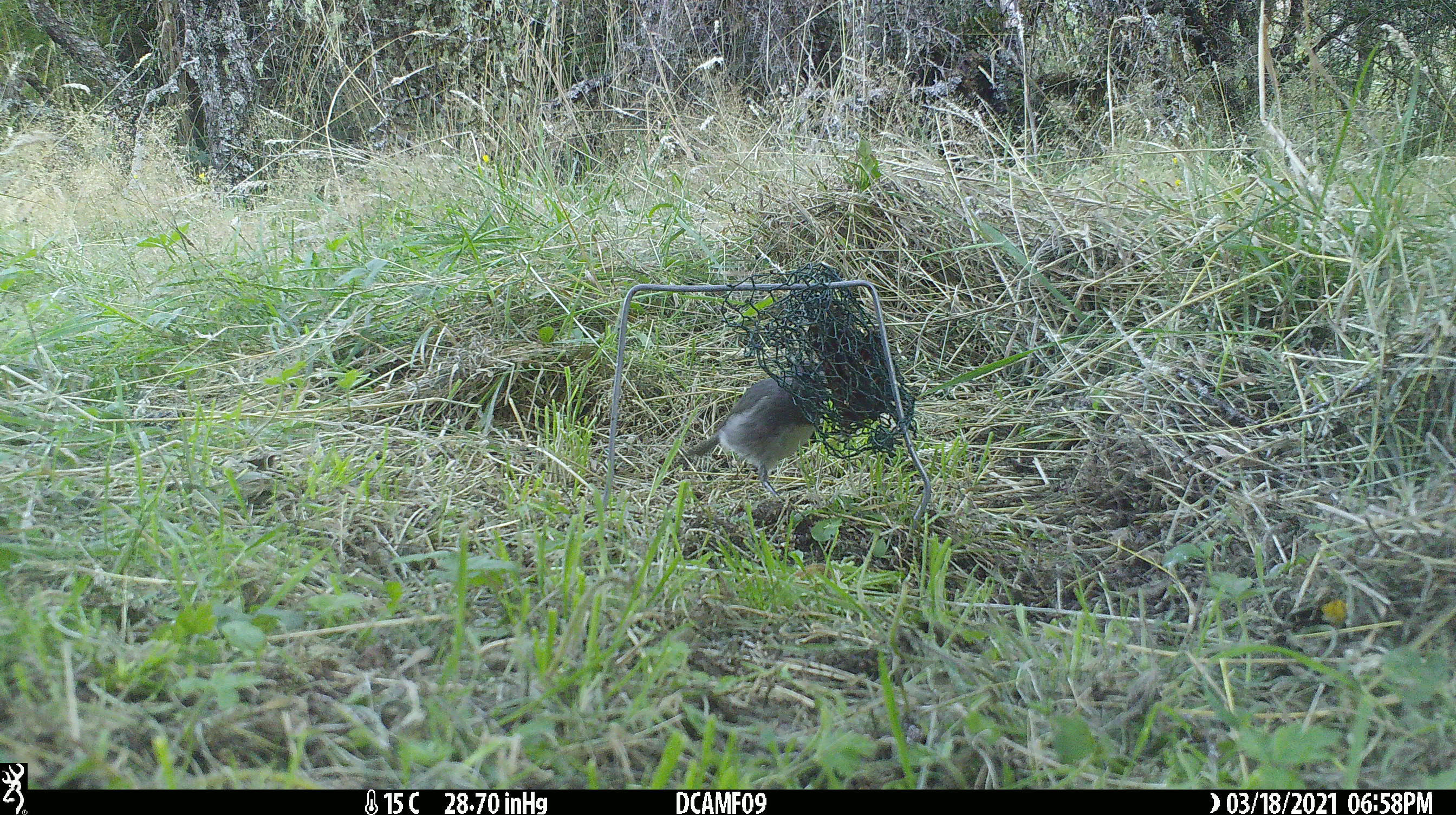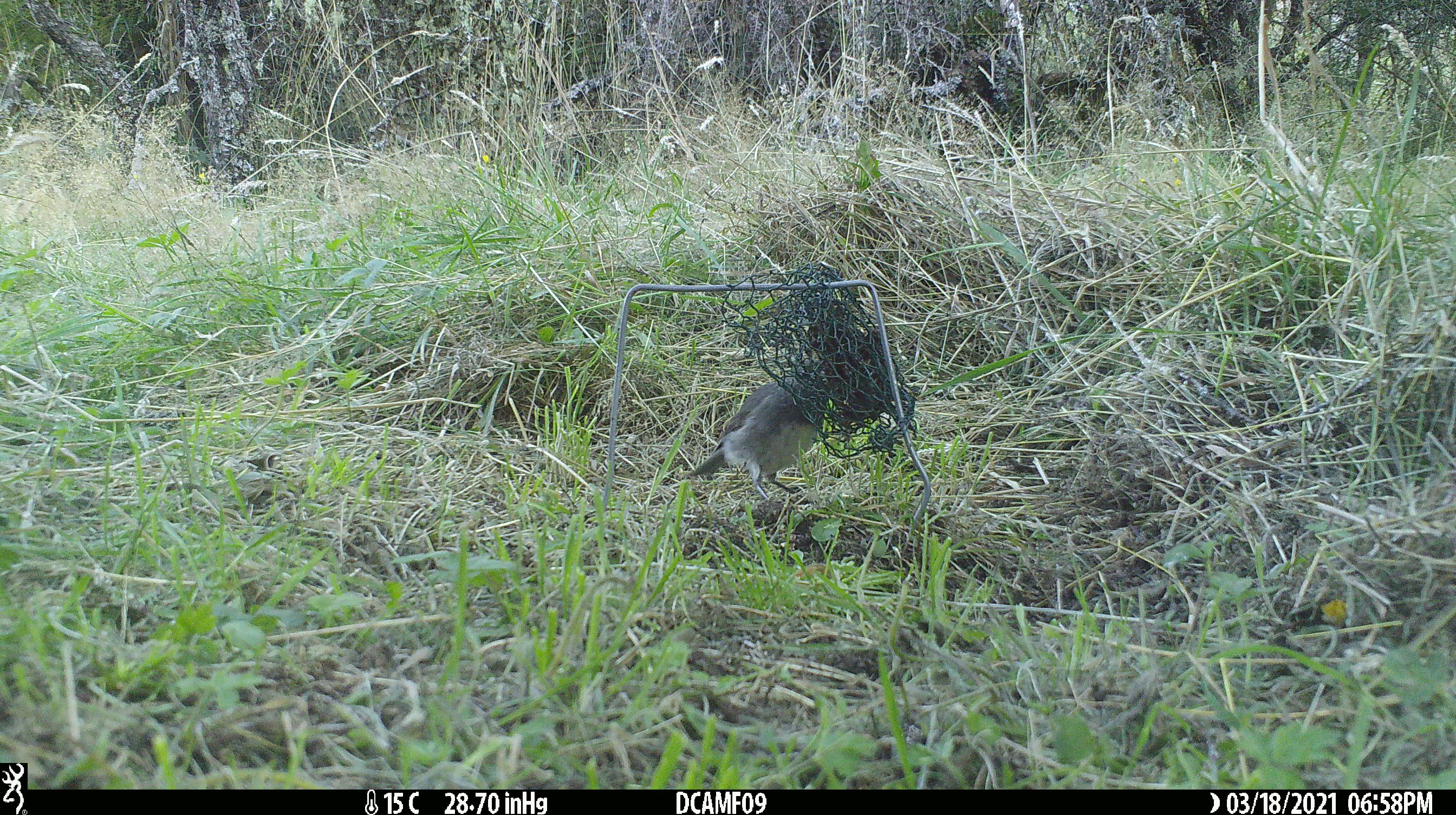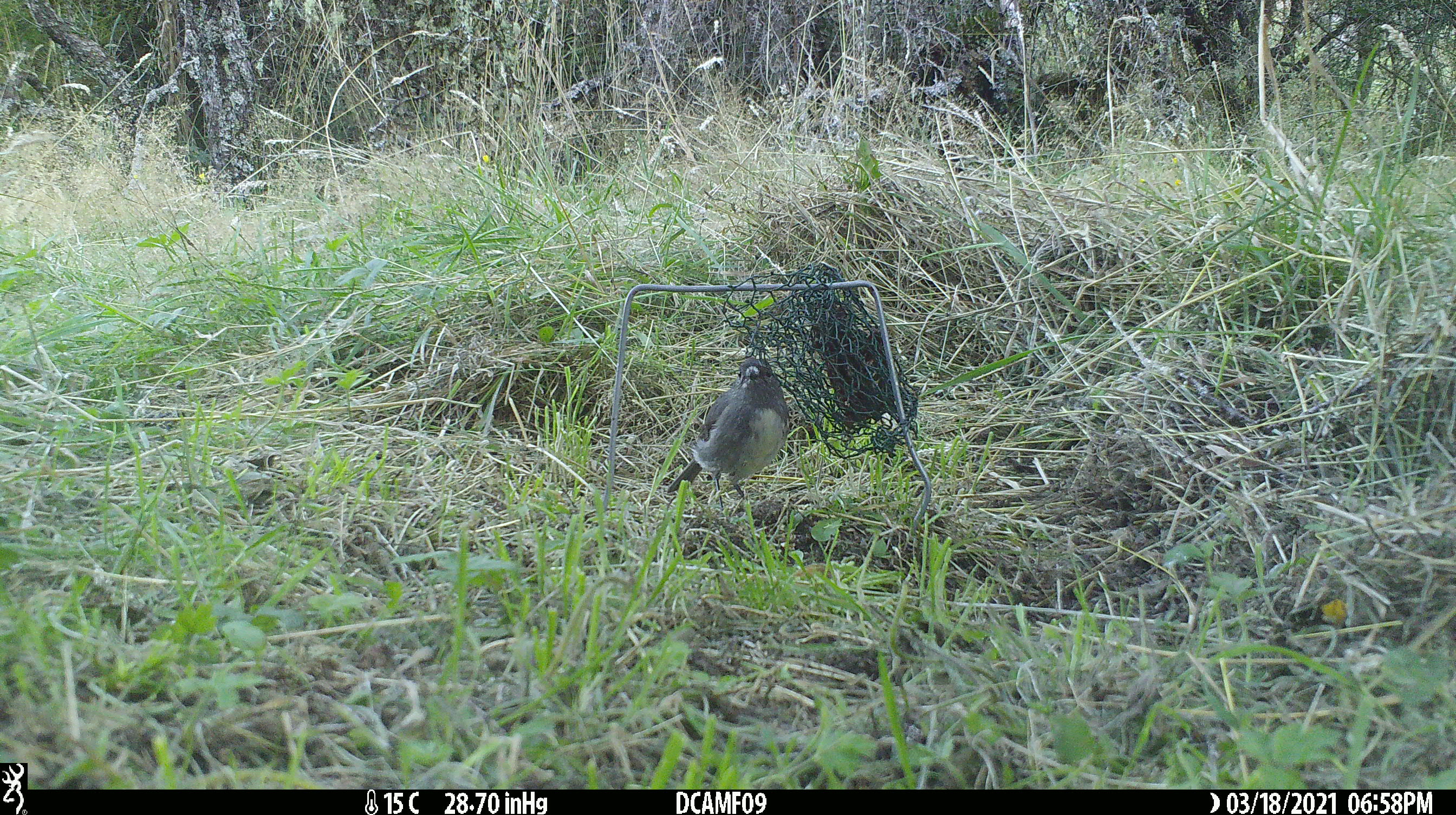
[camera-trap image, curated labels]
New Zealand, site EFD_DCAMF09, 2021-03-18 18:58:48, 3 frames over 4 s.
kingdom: Animalia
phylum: Chordata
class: Aves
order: Passeriformes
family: Petroicidae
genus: Petroica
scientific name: Petroica australis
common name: new zealand robin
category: robin